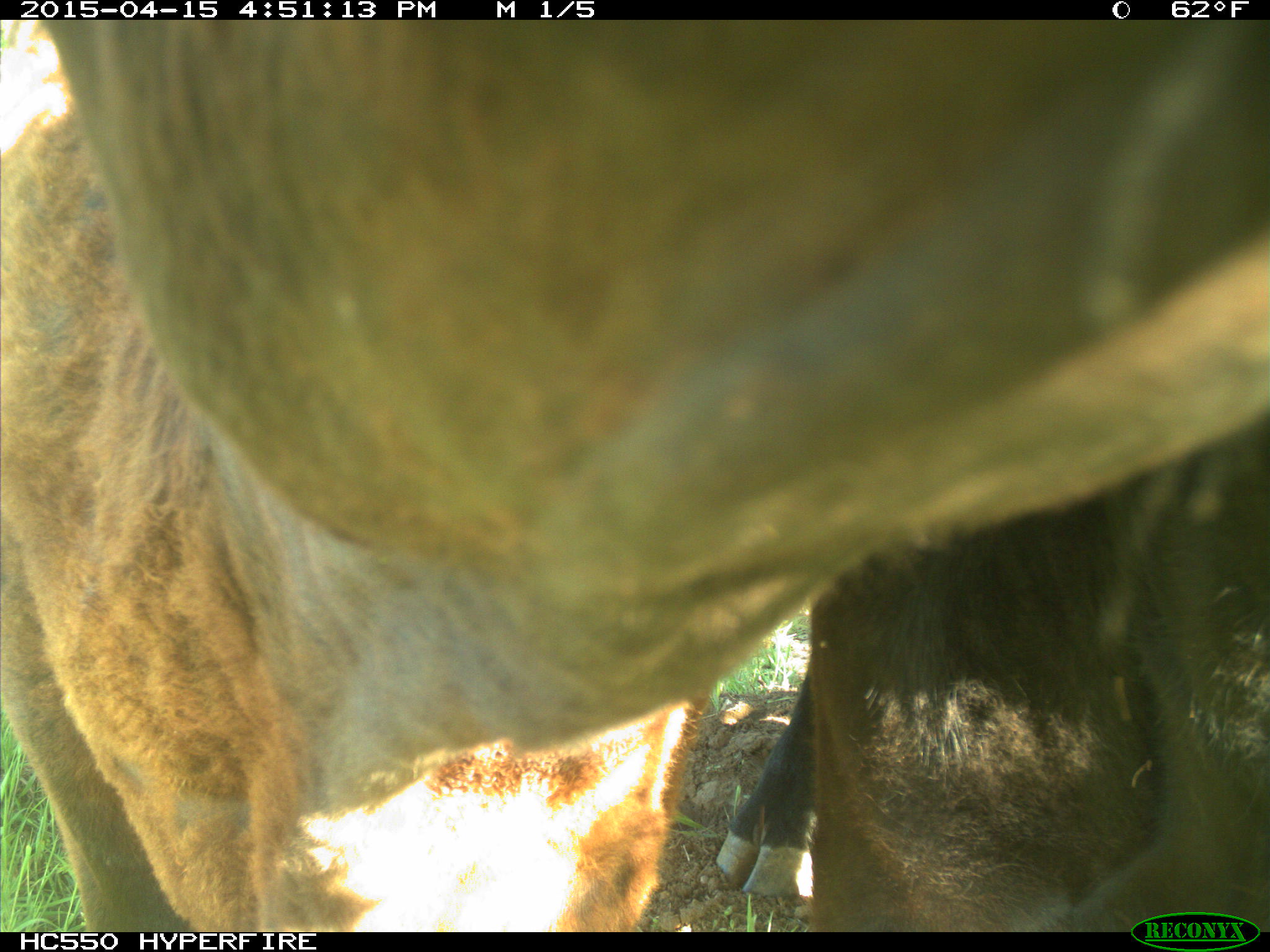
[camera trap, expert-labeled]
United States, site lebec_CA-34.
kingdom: Animalia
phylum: Chordata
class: Mammalia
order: Artiodactyla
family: Bovidae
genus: Bos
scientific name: Bos taurus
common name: domestic cow